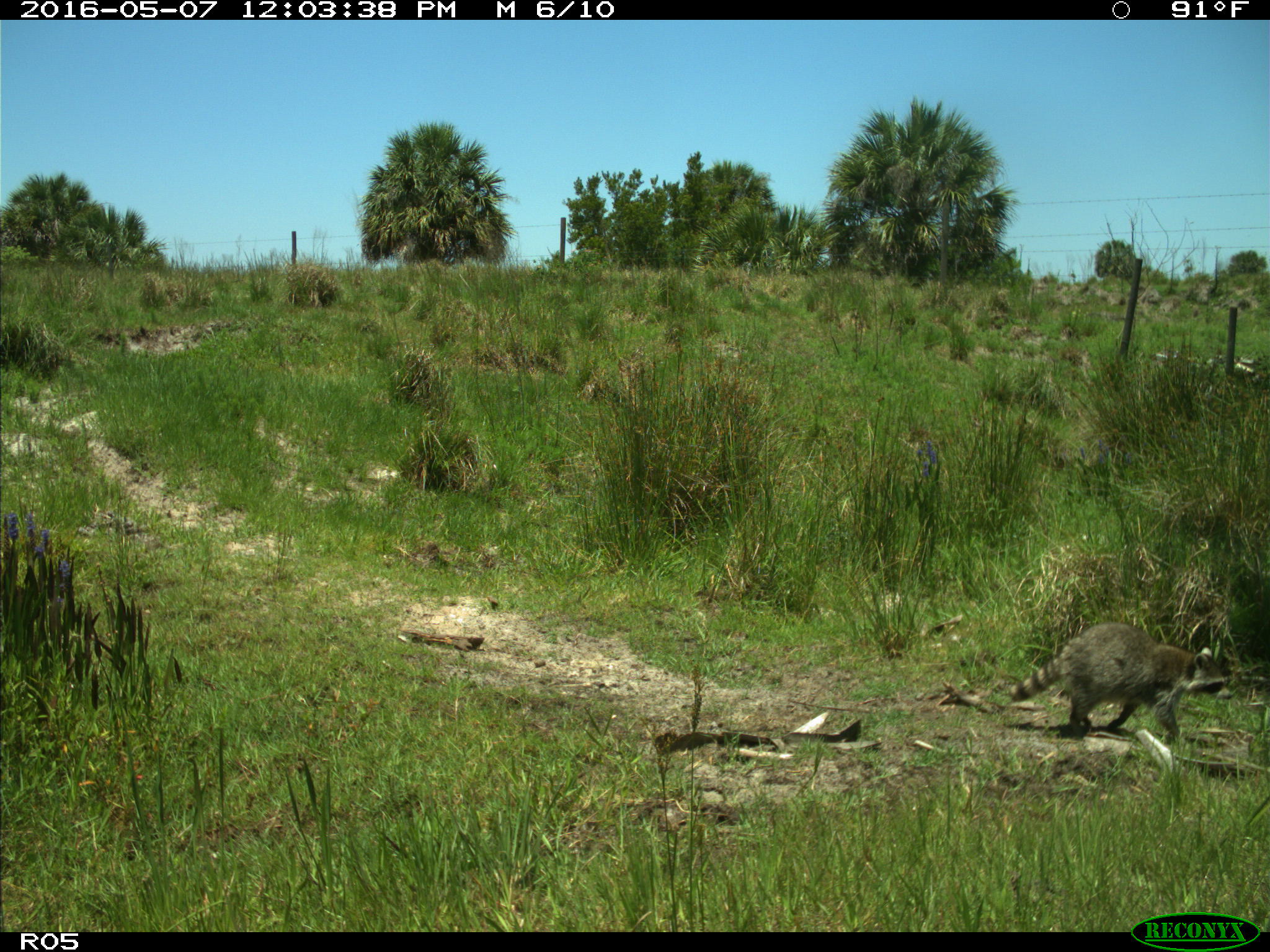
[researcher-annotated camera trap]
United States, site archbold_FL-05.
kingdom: Animalia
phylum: Chordata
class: Mammalia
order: Carnivora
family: Procyonidae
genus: Procyon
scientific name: Procyon lotor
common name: common raccoon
Procyon lotor (common raccoon).